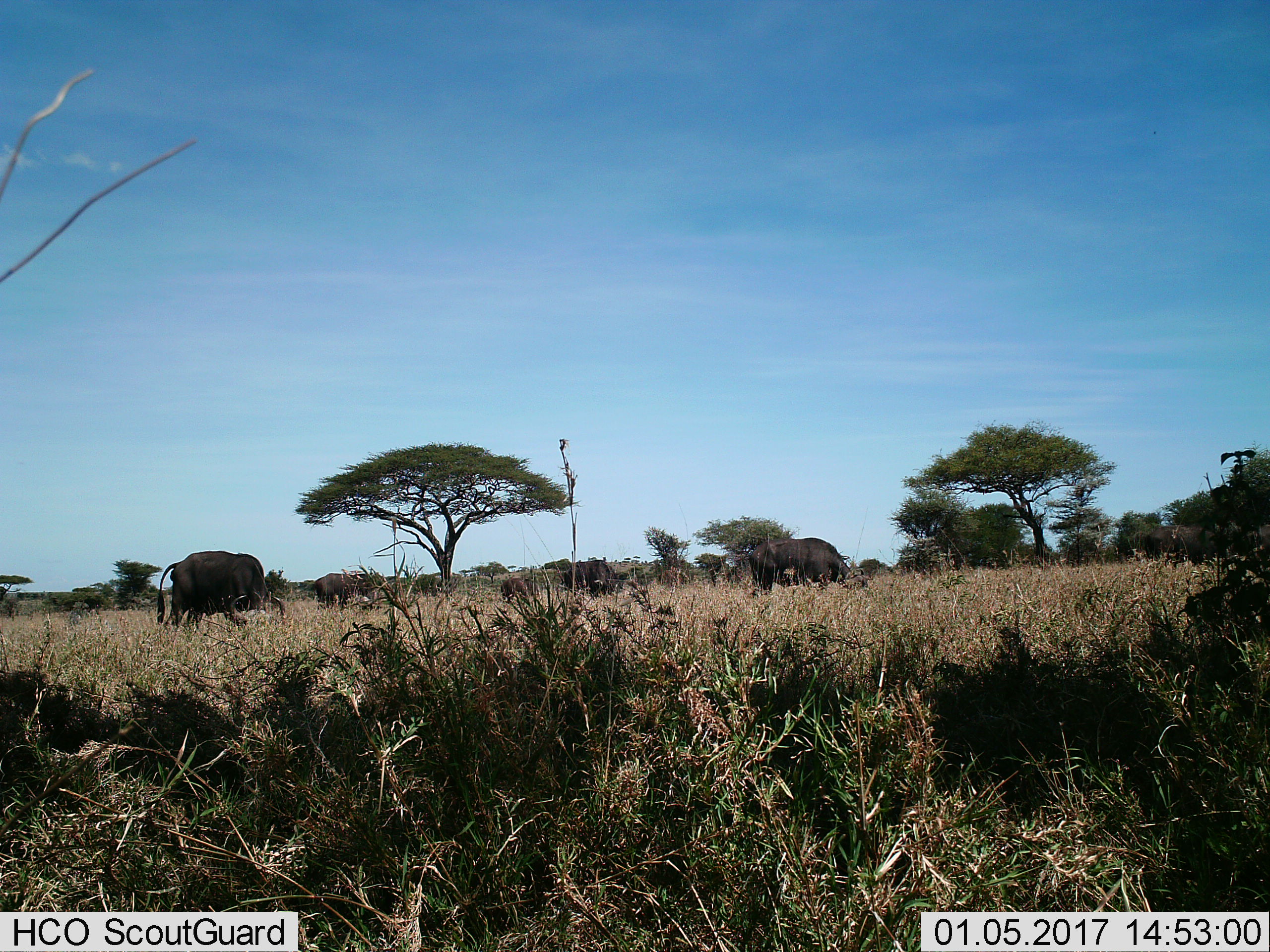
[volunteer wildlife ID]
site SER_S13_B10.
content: unidentified animal